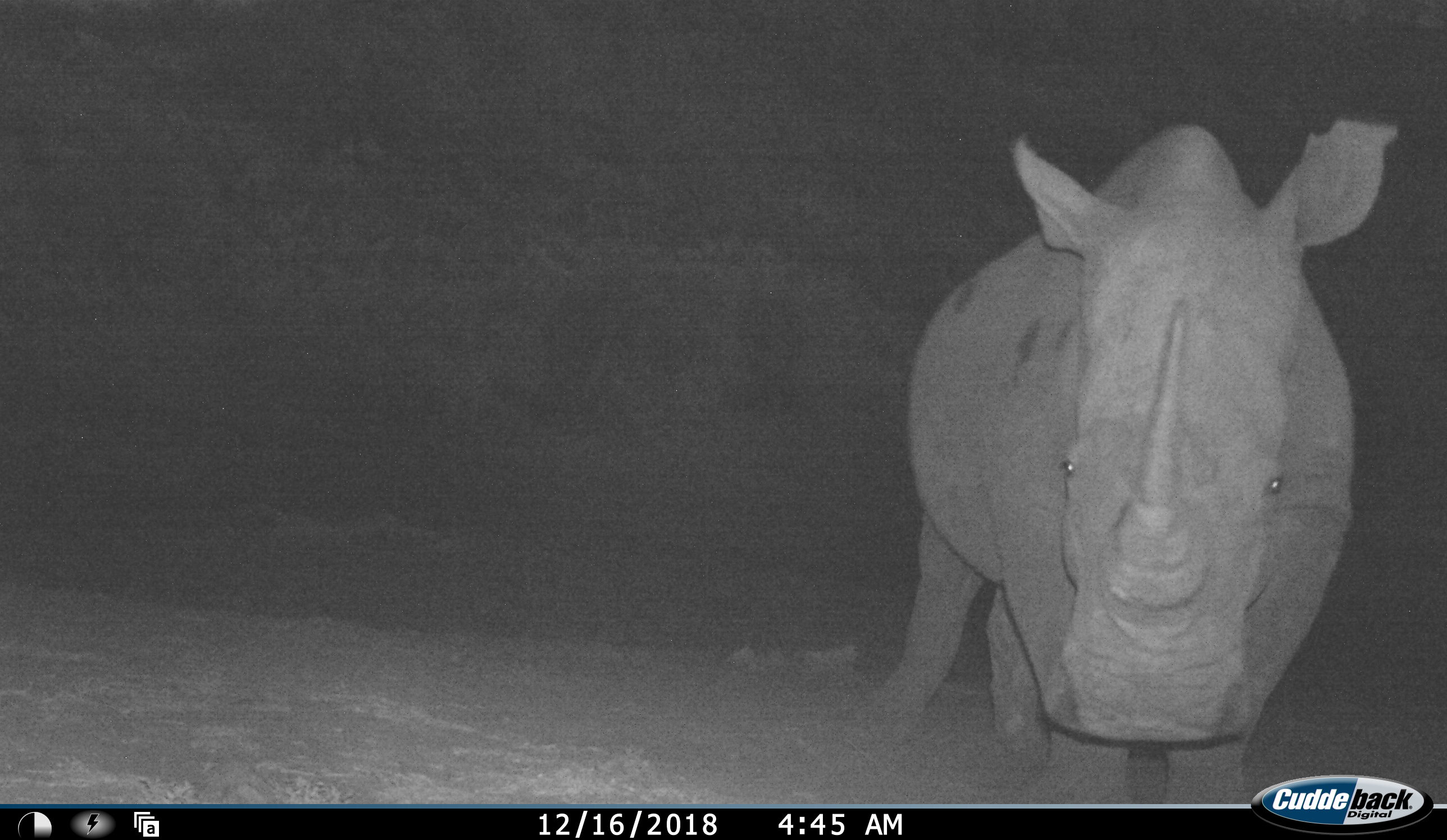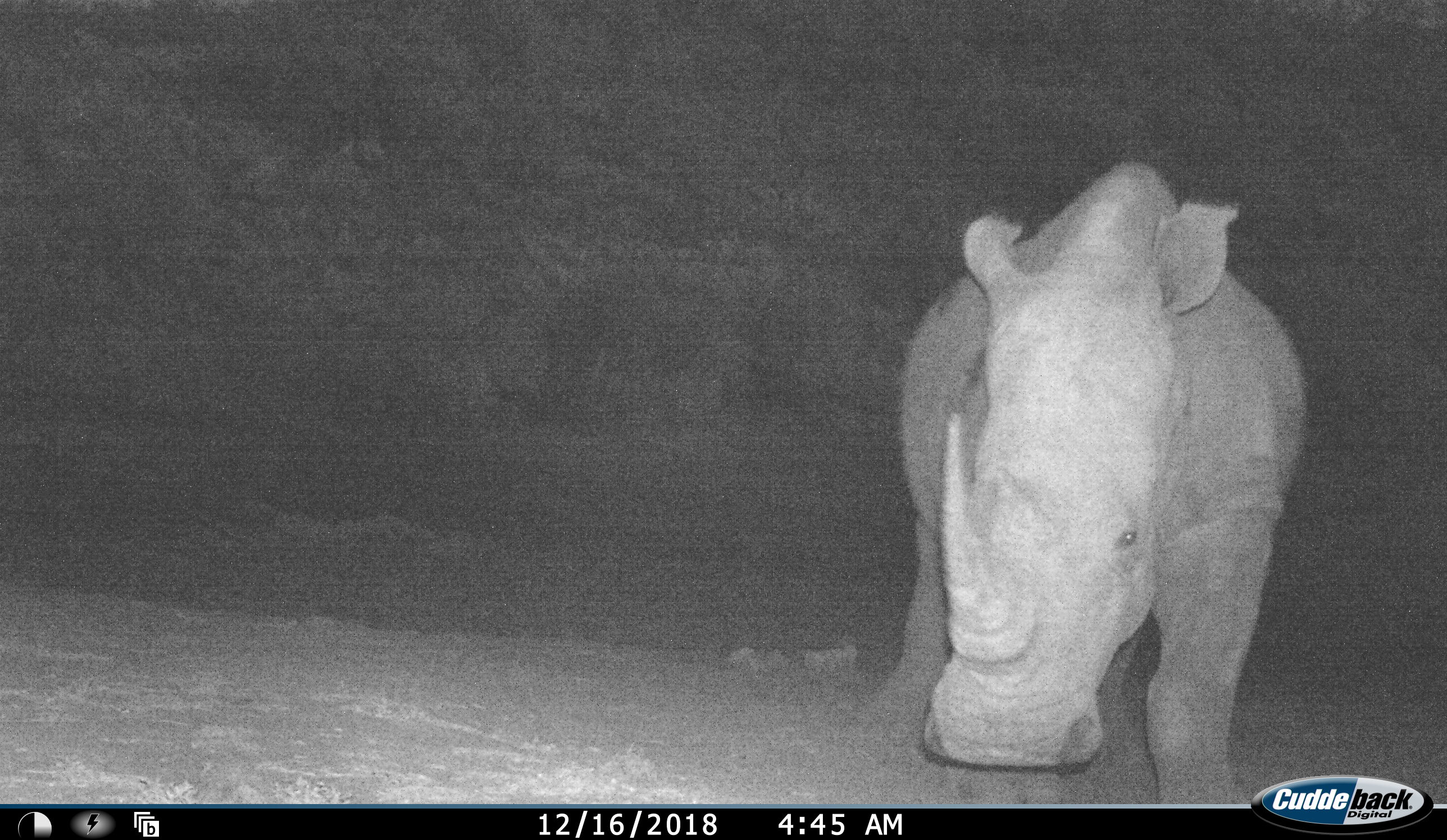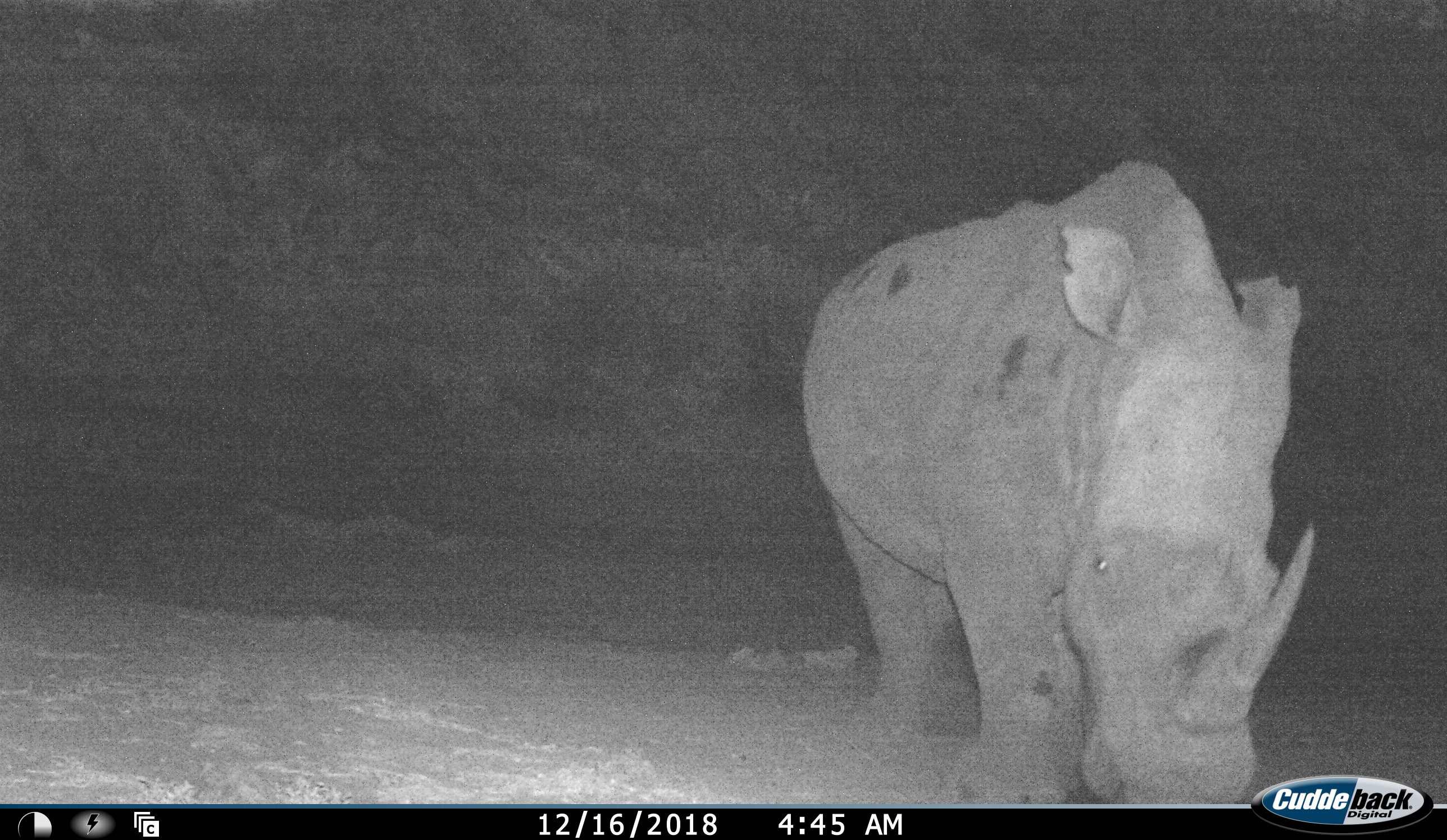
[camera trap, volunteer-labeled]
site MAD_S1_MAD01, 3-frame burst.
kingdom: Animalia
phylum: Chordata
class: Mammalia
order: Perissodactyla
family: Rhinocerotidae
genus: Ceratotherium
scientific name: Ceratotherium simum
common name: white rhinoceros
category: rhinoceroswhite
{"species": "rhinoceroswhite (white rhinoceros) (Ceratotherium simum)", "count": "1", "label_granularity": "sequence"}